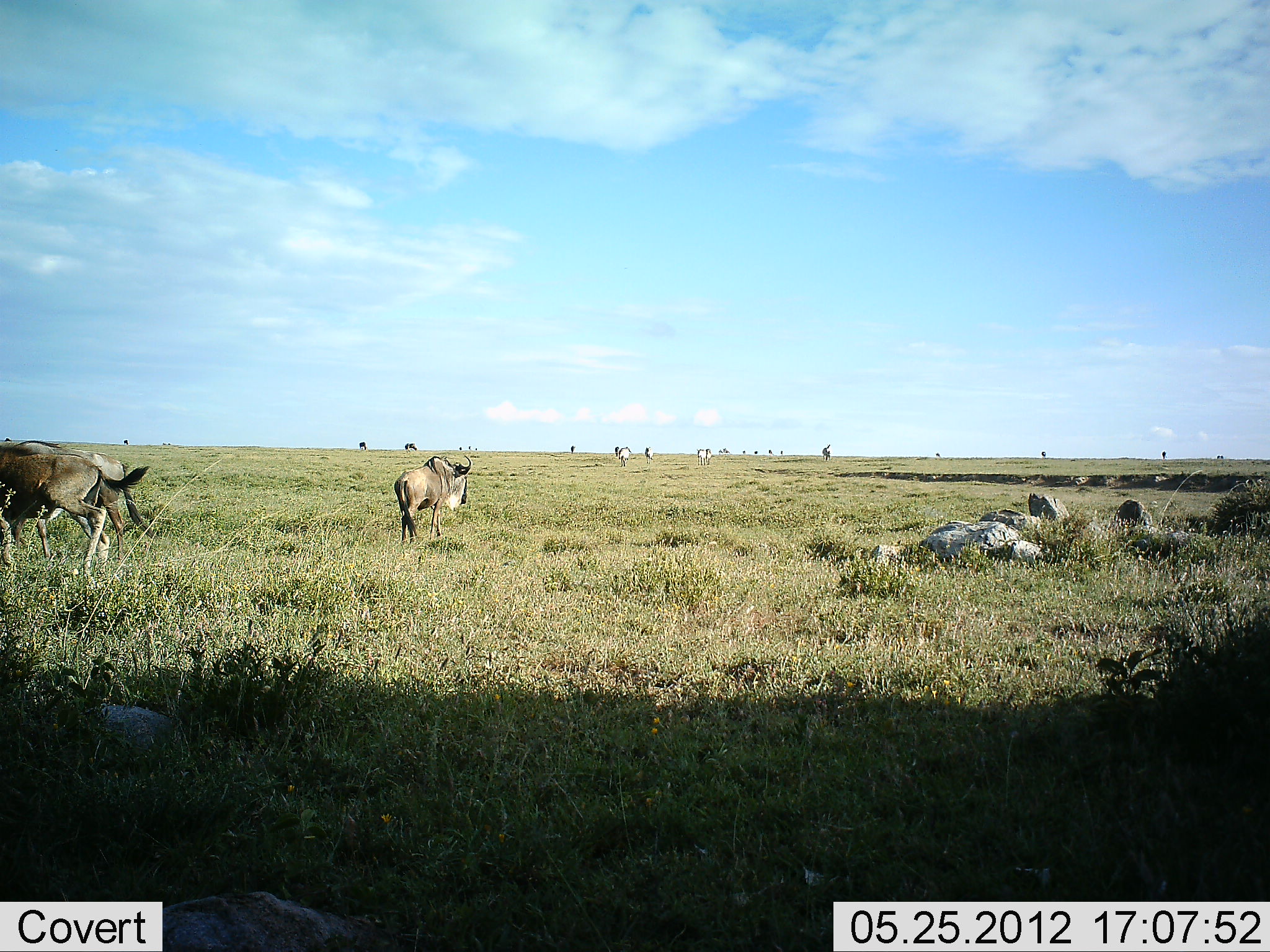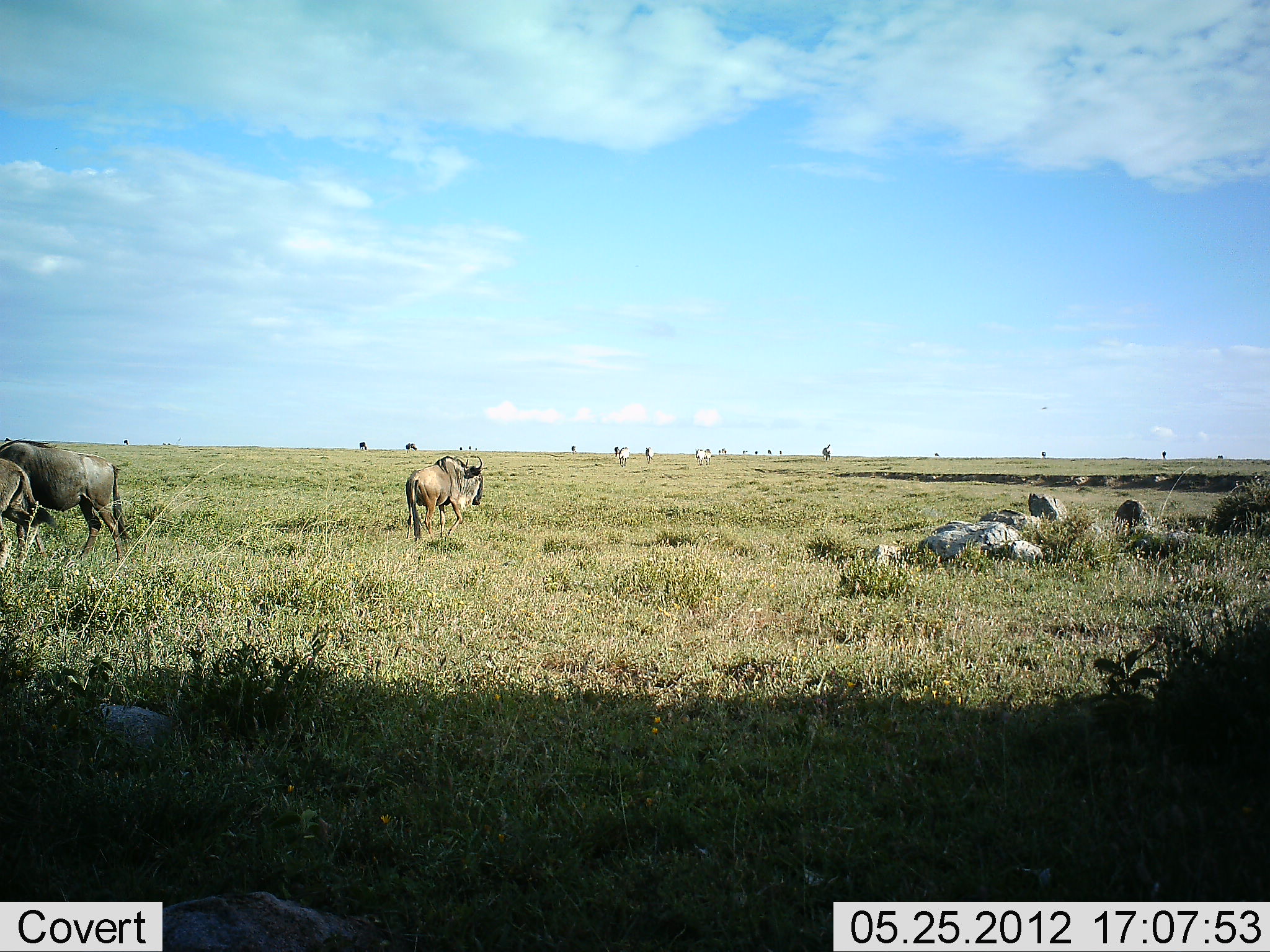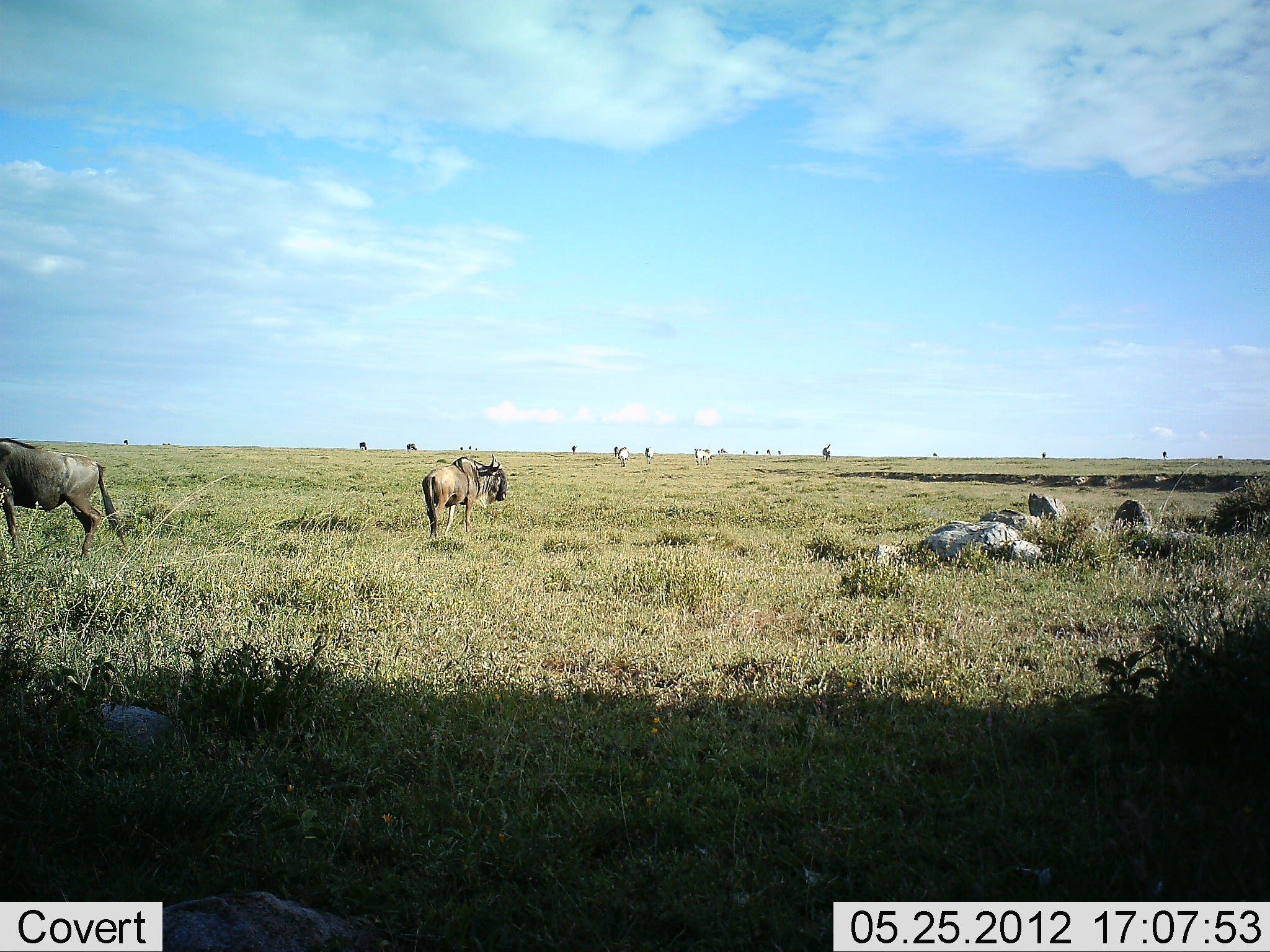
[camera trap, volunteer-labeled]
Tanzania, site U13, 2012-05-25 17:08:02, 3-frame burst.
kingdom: Animalia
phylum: Chordata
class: Mammalia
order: Artiodactyla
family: Bovidae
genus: Connochaetes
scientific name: Connochaetes taurinus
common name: blue wildebeest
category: wildebeest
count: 3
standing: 36%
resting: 0%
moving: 91%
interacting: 9%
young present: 9%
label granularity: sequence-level